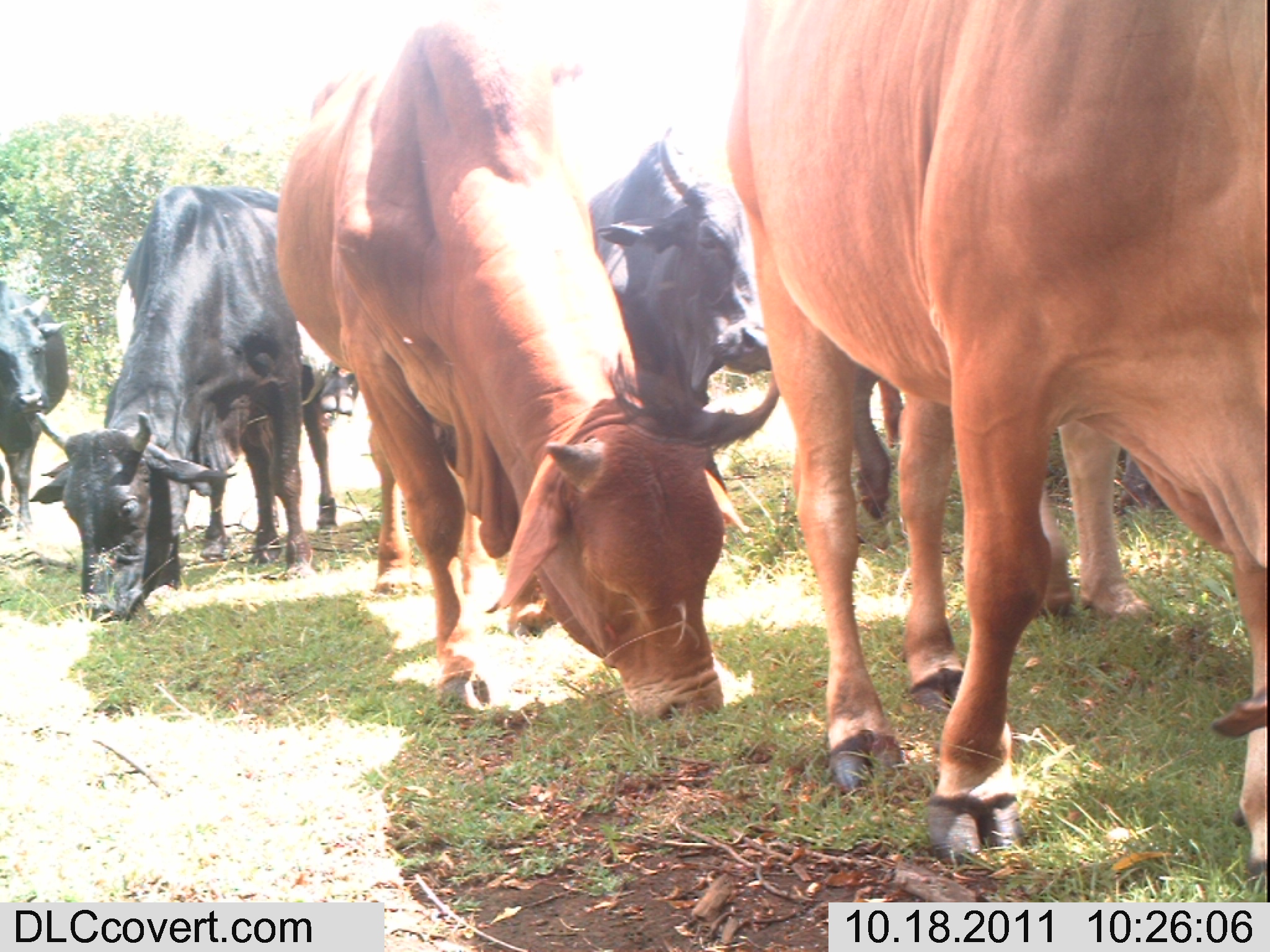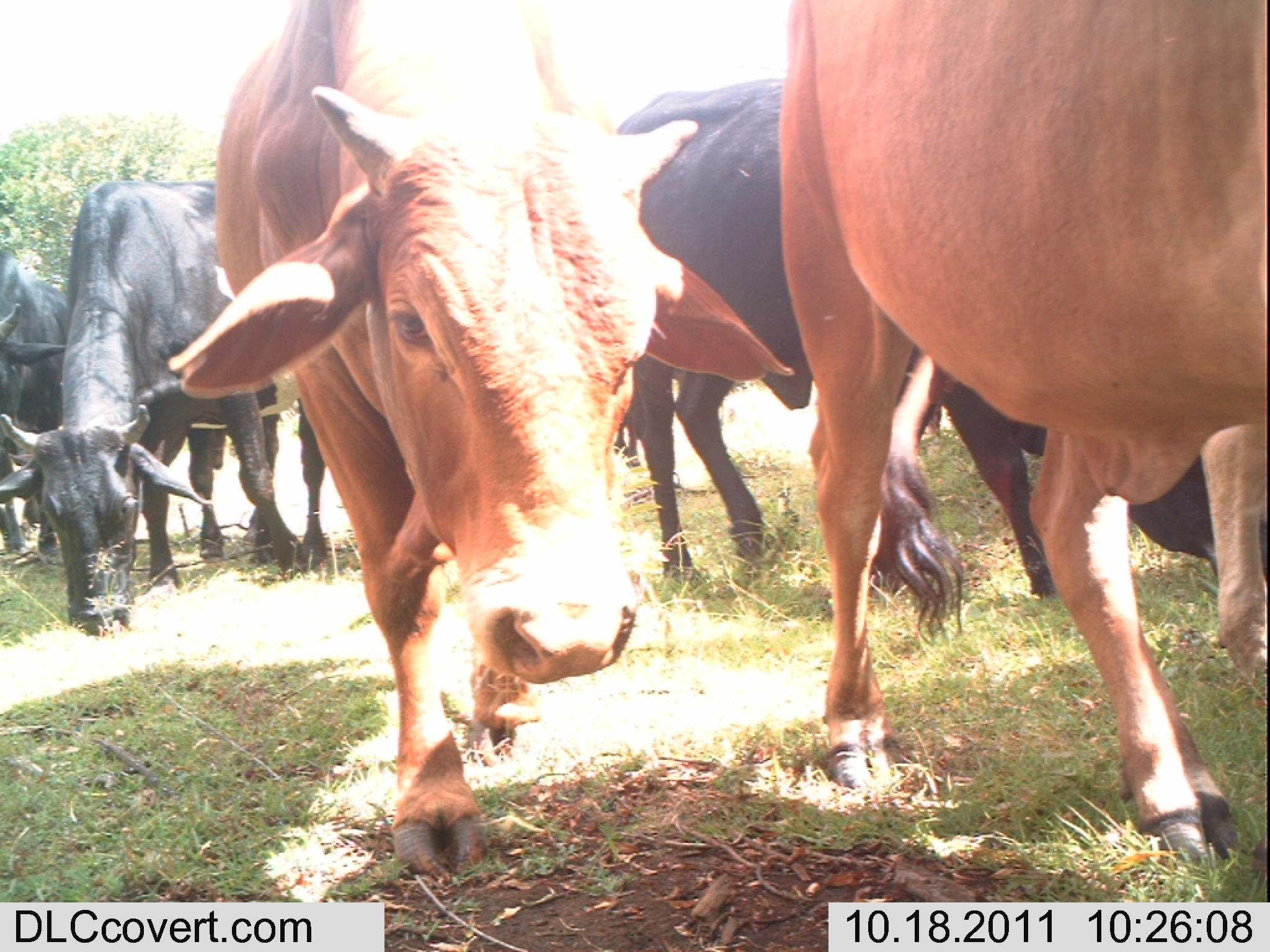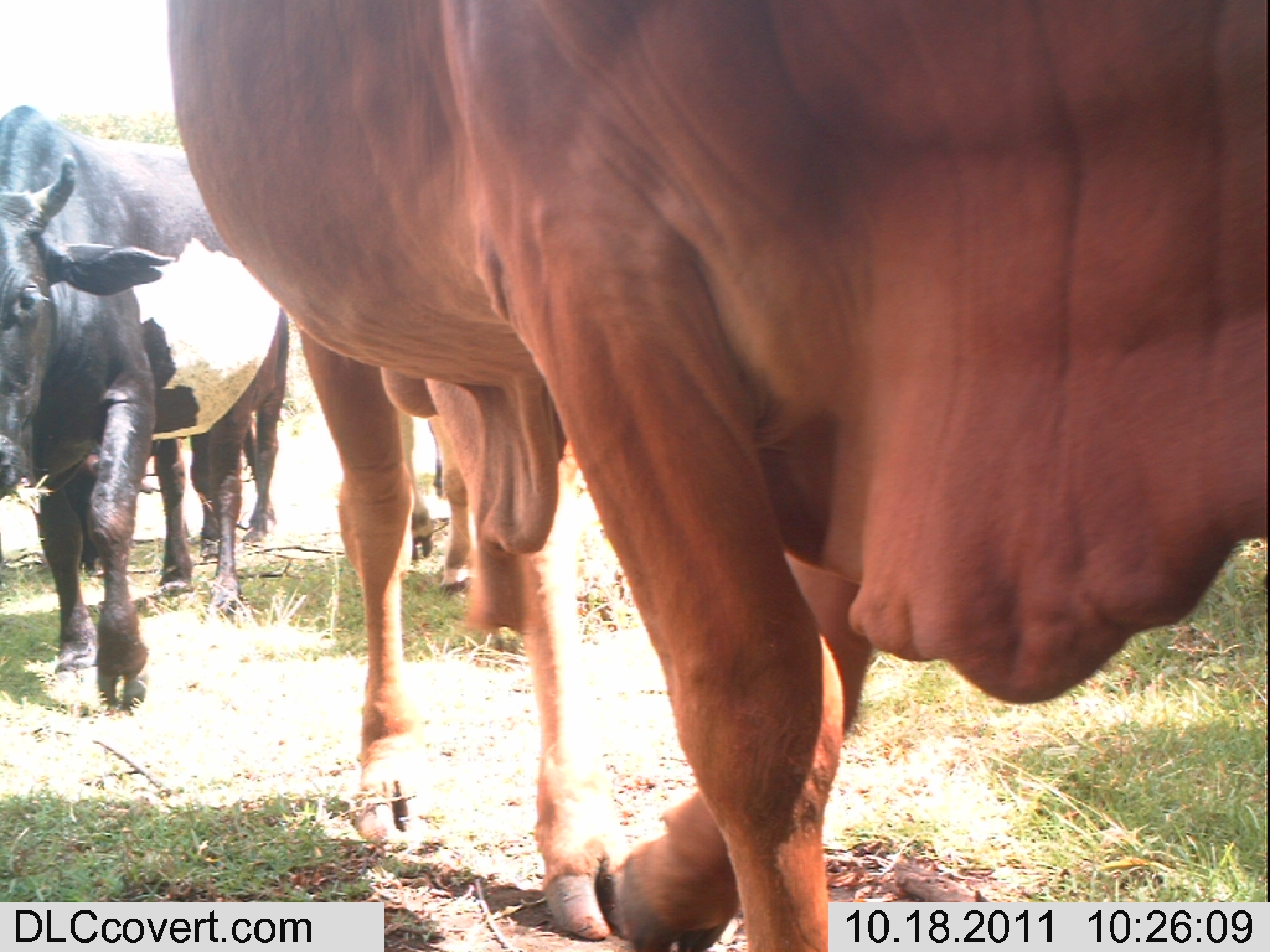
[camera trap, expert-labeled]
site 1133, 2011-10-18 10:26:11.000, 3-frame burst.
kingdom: Animalia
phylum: Chordata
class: Mammalia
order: Artiodactyla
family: Bovidae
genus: Bos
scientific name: Bos taurus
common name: domestic cattle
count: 8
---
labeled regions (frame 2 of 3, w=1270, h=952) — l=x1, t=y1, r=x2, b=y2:
bos taurus: l=165, t=0, r=795, b=885; l=165, t=0, r=795, b=792; l=775, t=0, r=1270, b=779; l=612, t=73, r=1267, b=615; l=0, t=178, r=302, b=638; l=0, t=243, r=74, b=558